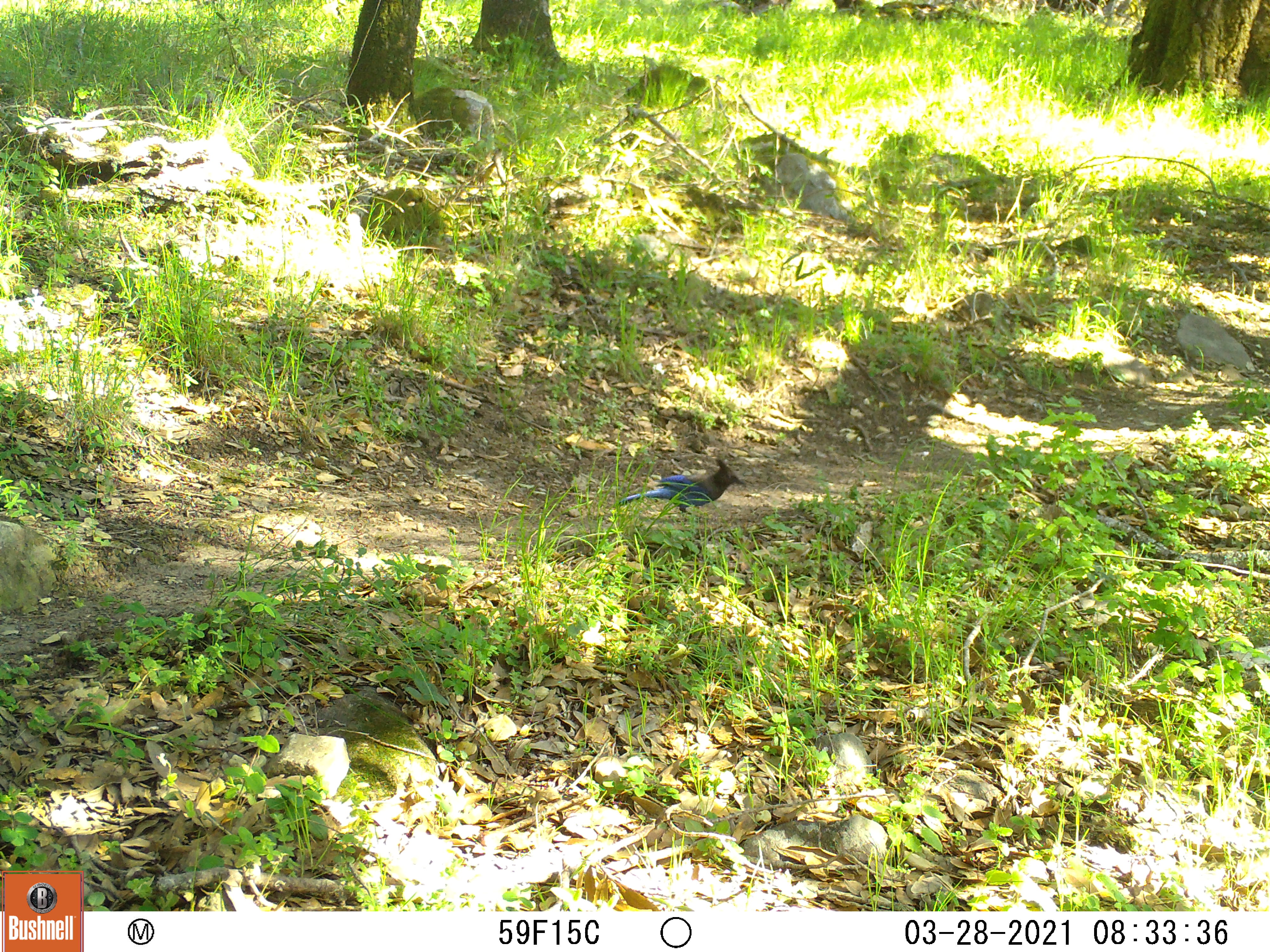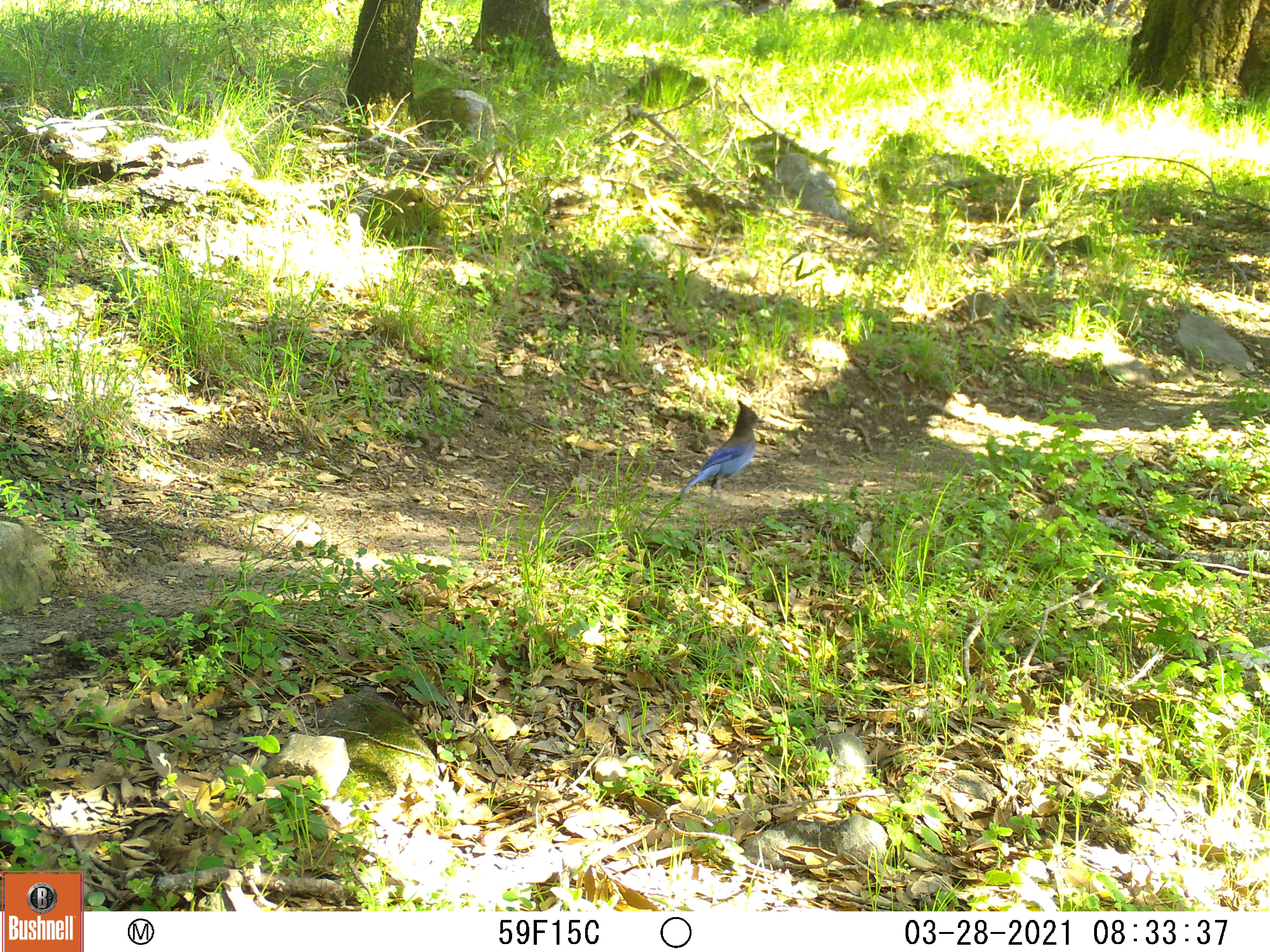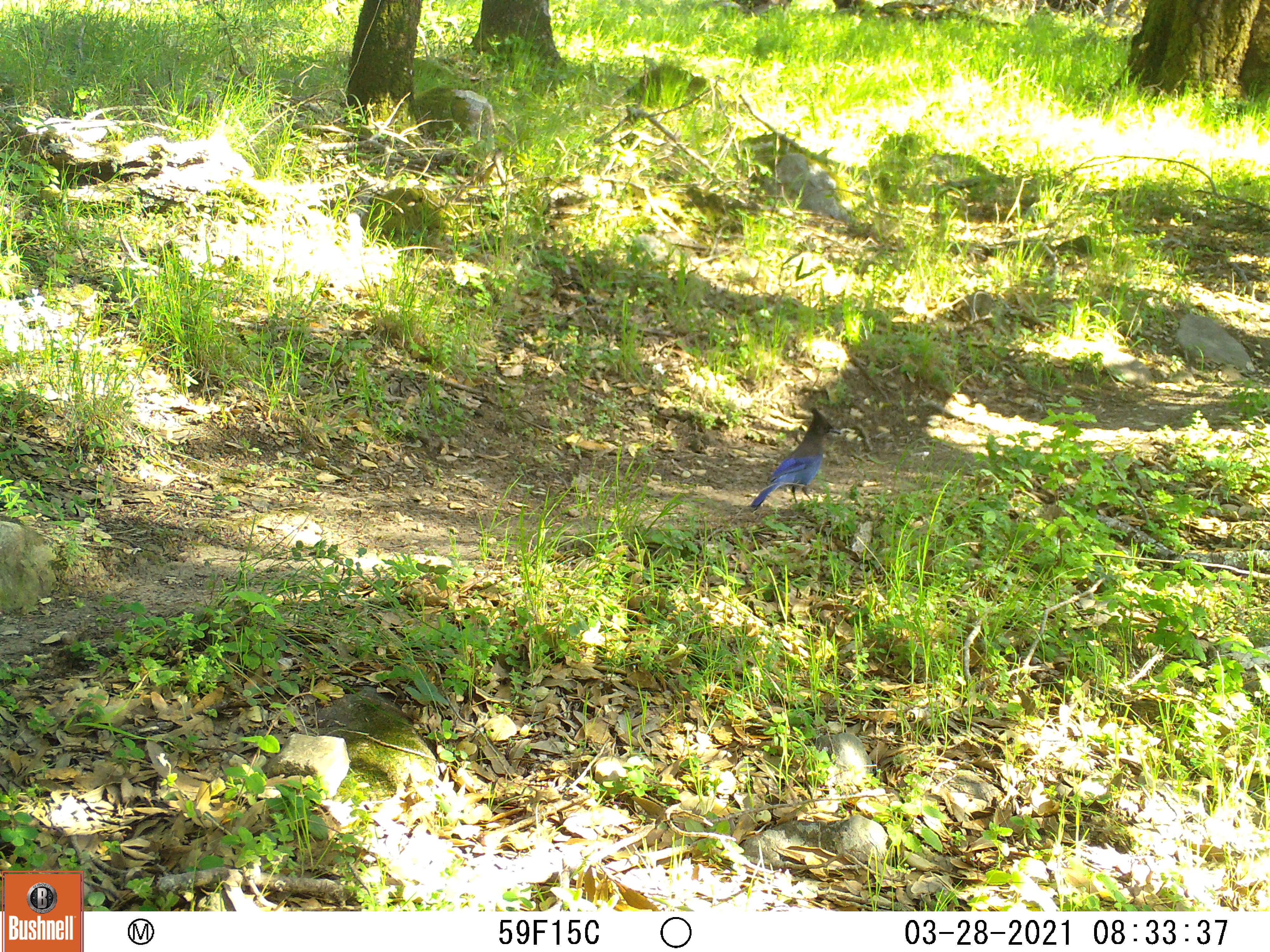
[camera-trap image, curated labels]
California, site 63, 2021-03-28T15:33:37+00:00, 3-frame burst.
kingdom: Animalia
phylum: Chordata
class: Aves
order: Passeriformes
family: Corvidae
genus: Aphelocoma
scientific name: Aphelocoma californica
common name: california scrub jay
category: western scrub-jay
Western scrub-jay (california scrub jay) (Aphelocoma californica).